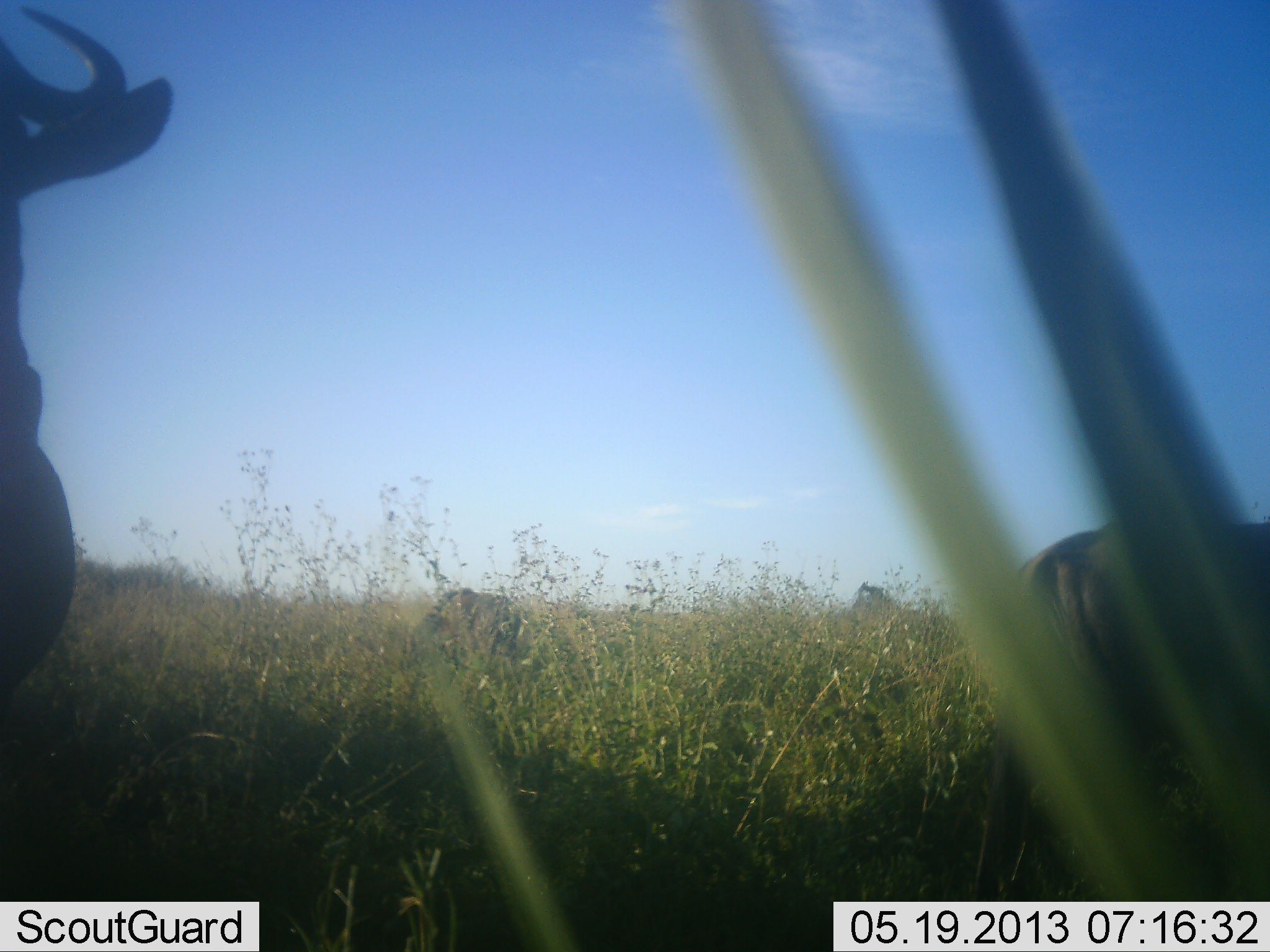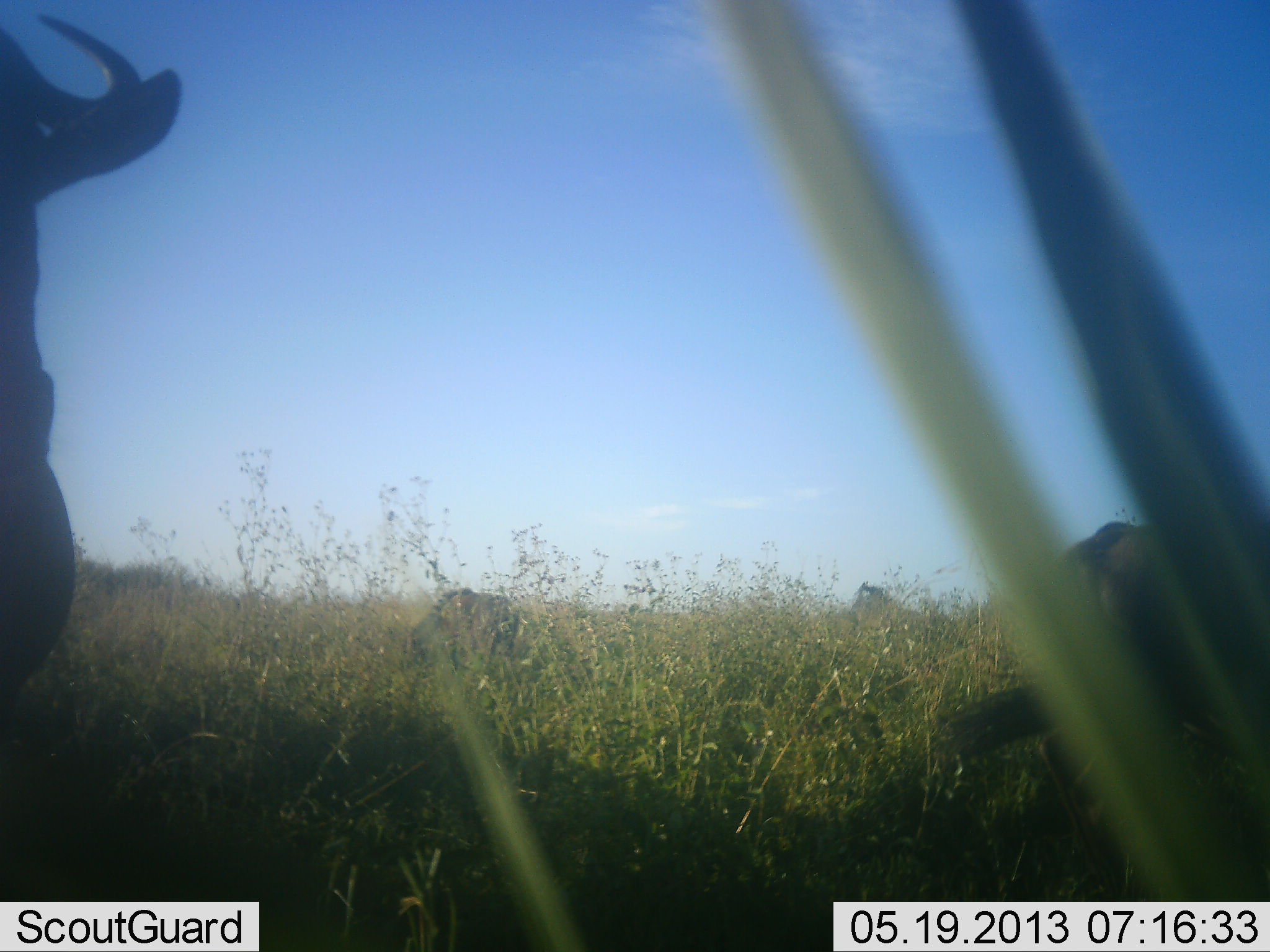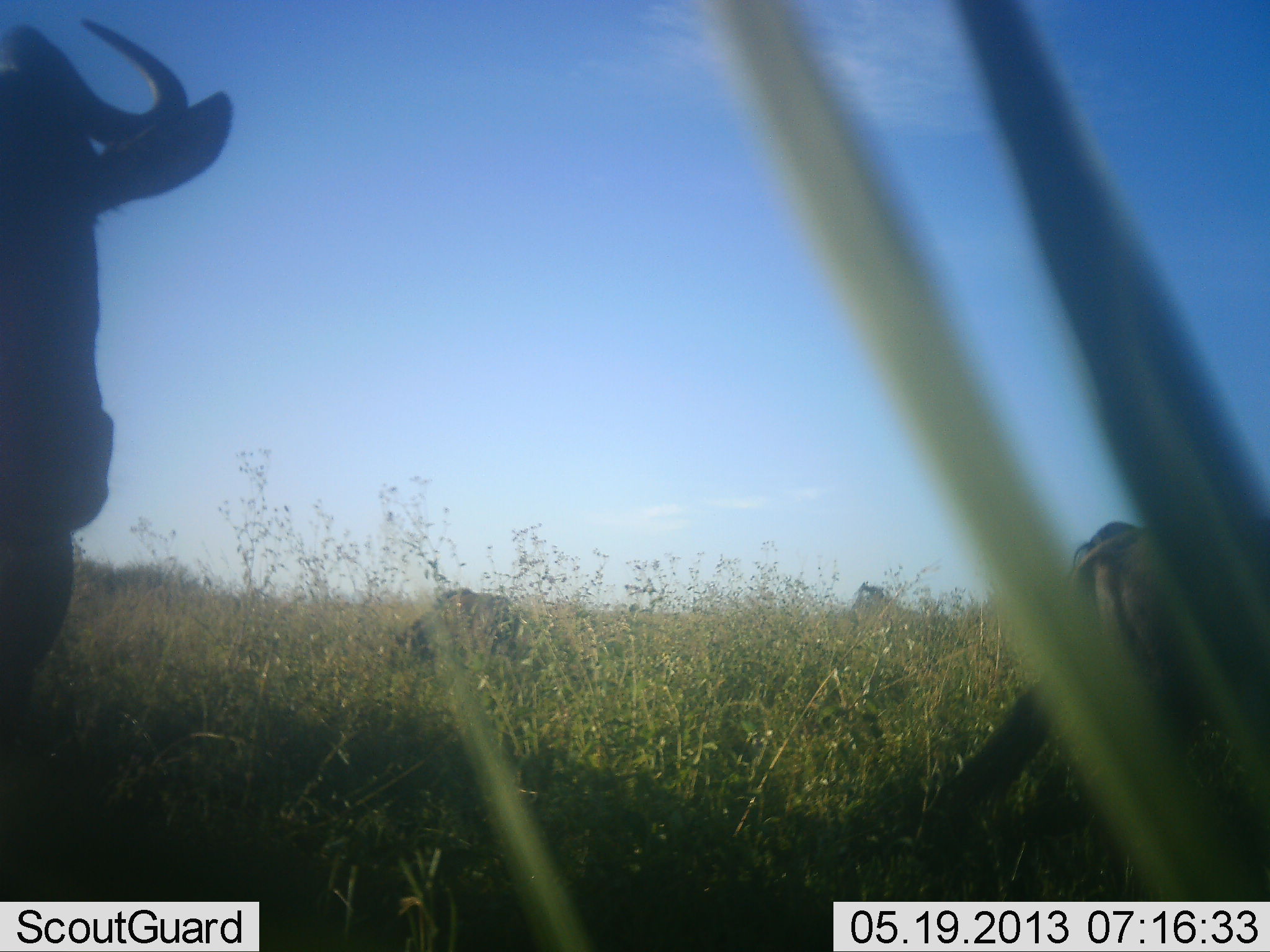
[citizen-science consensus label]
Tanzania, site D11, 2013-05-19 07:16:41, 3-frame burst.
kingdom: Animalia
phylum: Chordata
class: Mammalia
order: Artiodactyla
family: Bovidae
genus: Connochaetes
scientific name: Connochaetes taurinus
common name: blue wildebeest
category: wildebeest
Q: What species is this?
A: Wildebeest (blue wildebeest) (Connochaetes taurinus).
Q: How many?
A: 3.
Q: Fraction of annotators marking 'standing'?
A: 64%.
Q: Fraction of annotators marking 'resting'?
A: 14%.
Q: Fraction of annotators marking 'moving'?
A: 7%.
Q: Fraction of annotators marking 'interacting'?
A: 0%.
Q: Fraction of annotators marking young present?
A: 0%.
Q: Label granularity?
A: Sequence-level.